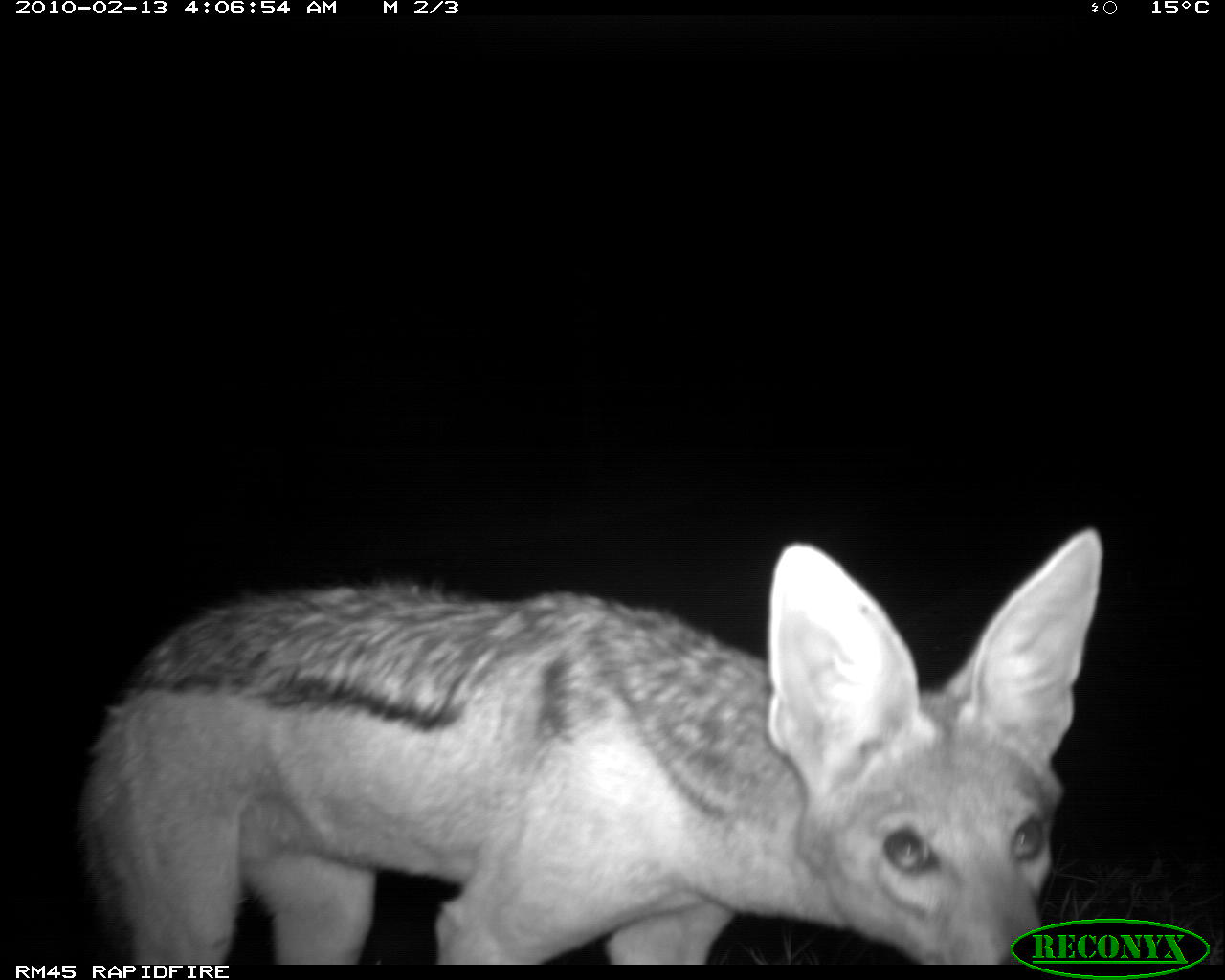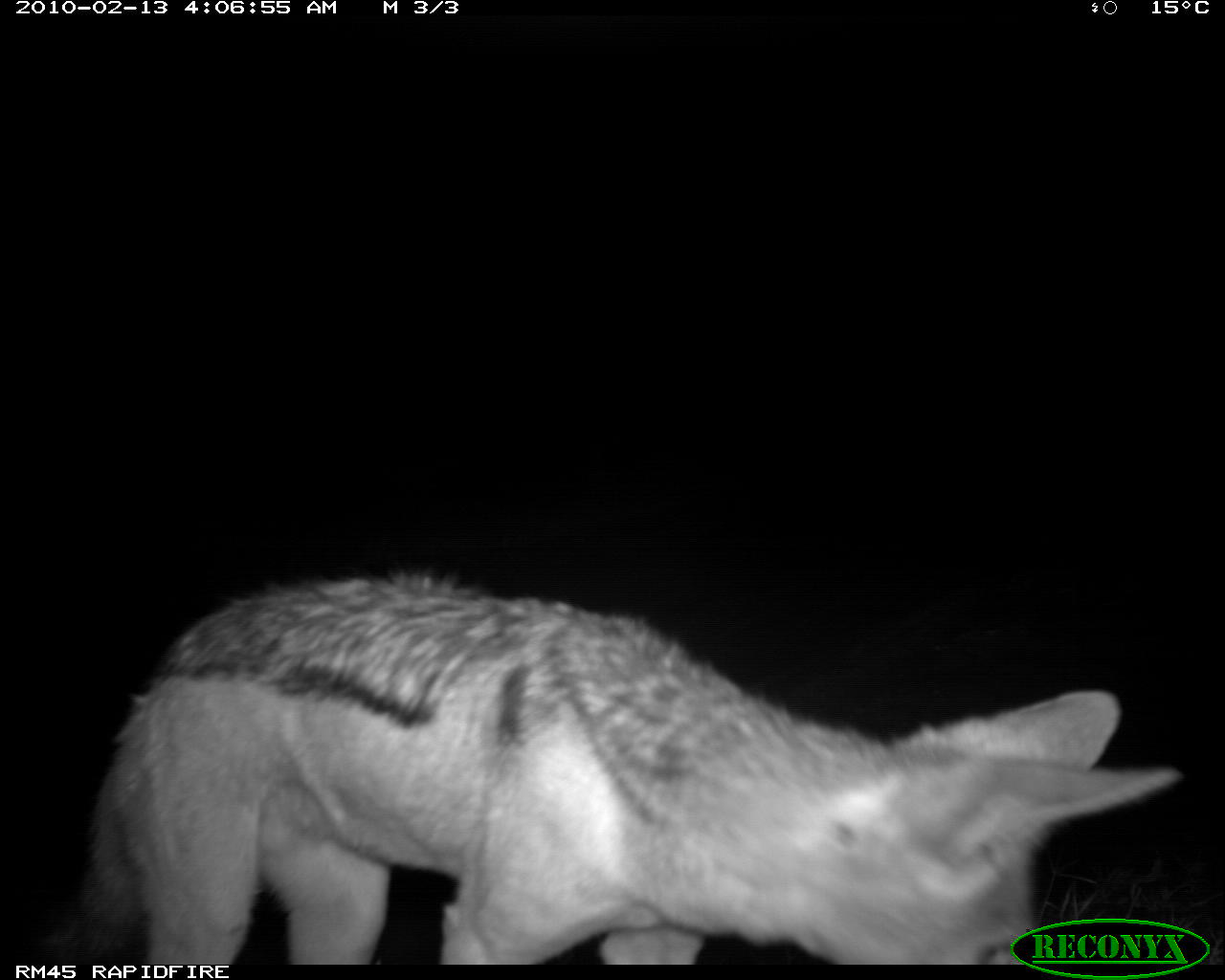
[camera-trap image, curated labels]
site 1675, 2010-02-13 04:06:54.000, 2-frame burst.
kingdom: Animalia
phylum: Chordata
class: Mammalia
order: Carnivora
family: Canidae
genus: Lupulella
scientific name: Lupulella mesomelas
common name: black-backed jackal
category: canis mesomelas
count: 1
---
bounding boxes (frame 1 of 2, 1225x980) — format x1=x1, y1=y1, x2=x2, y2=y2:
canis mesomelas: x1=73, y1=526, x2=1103, y2=964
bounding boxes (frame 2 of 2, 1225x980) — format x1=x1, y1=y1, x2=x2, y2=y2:
canis mesomelas: x1=27, y1=568, x2=1180, y2=964